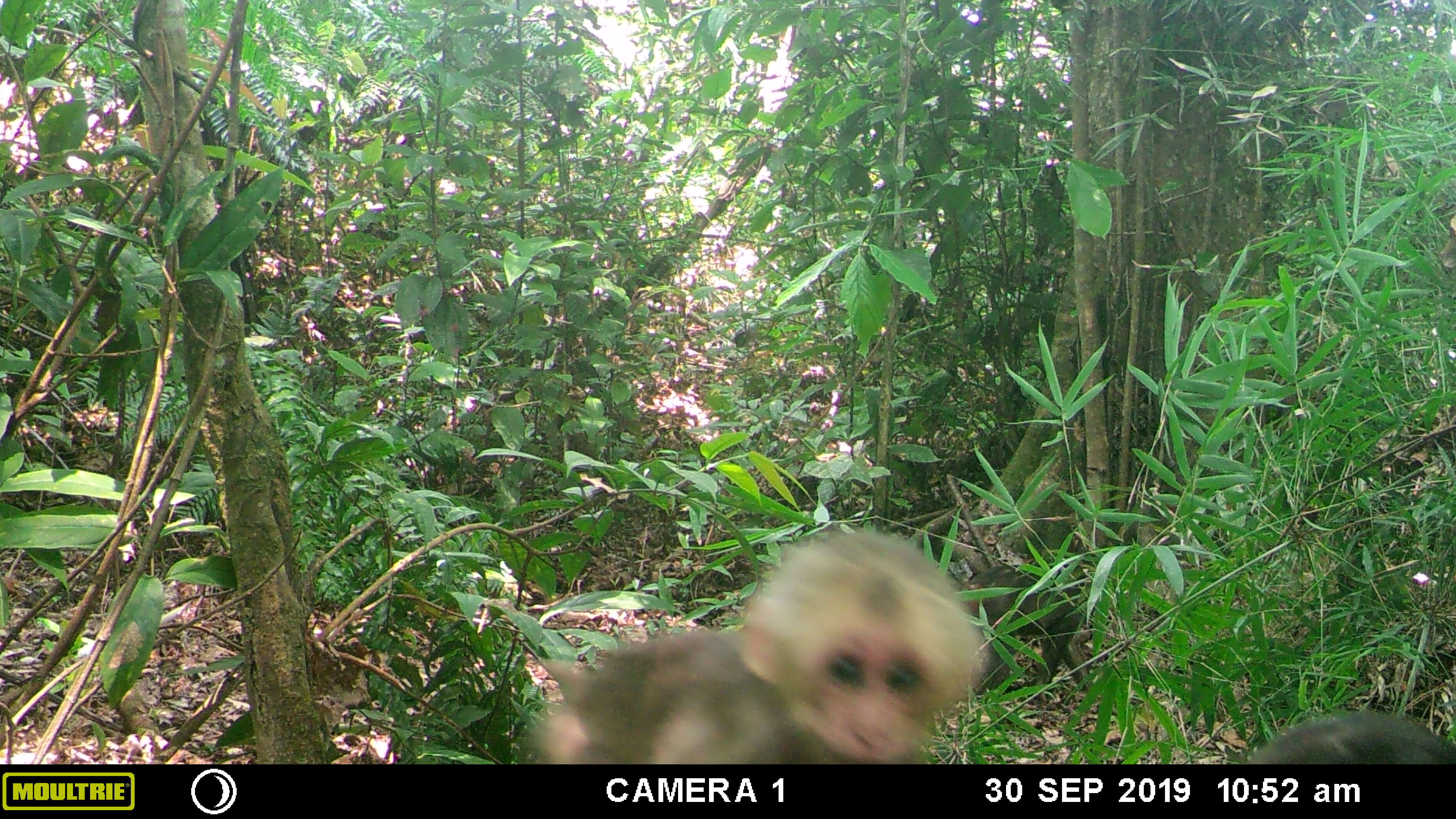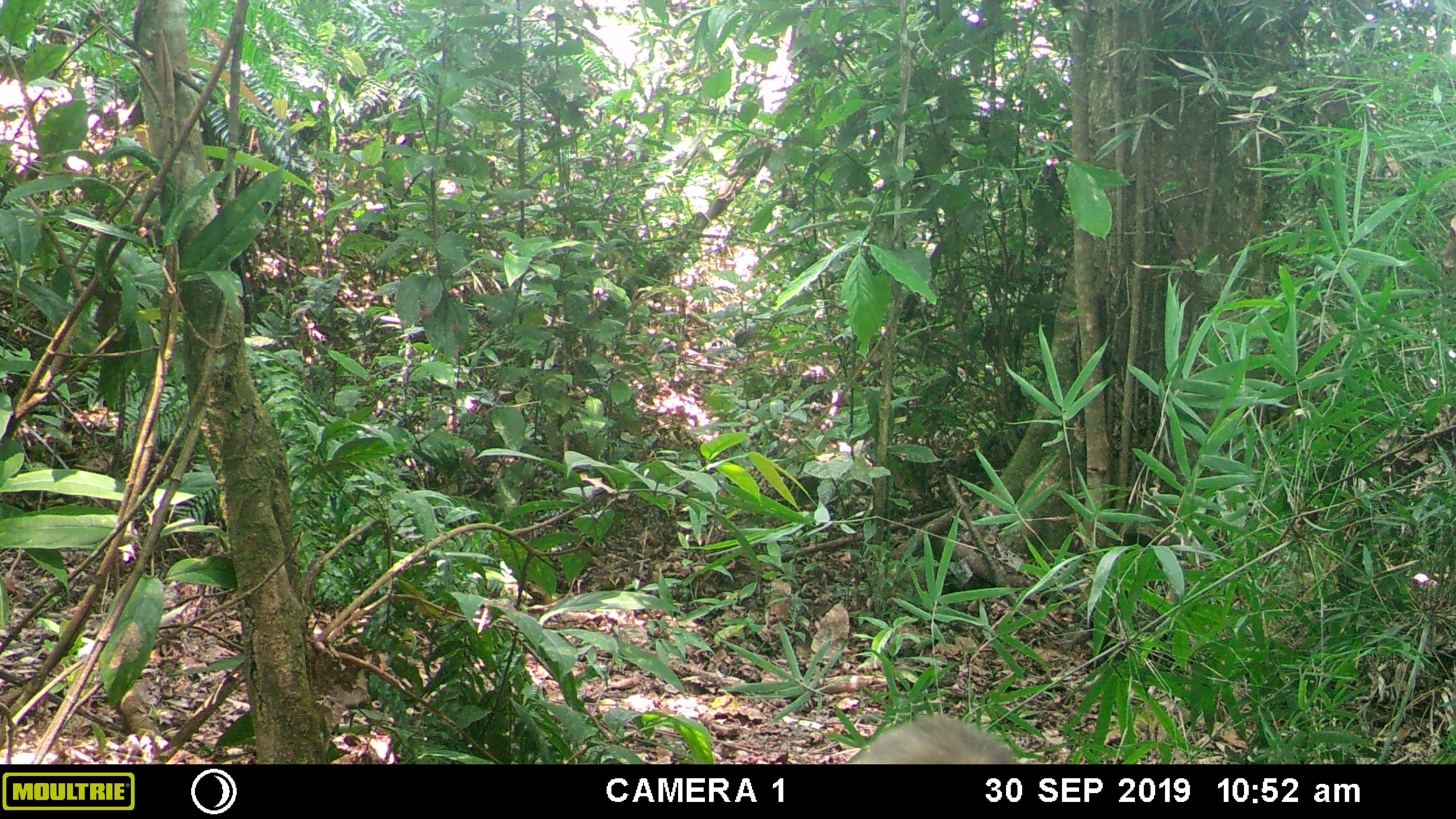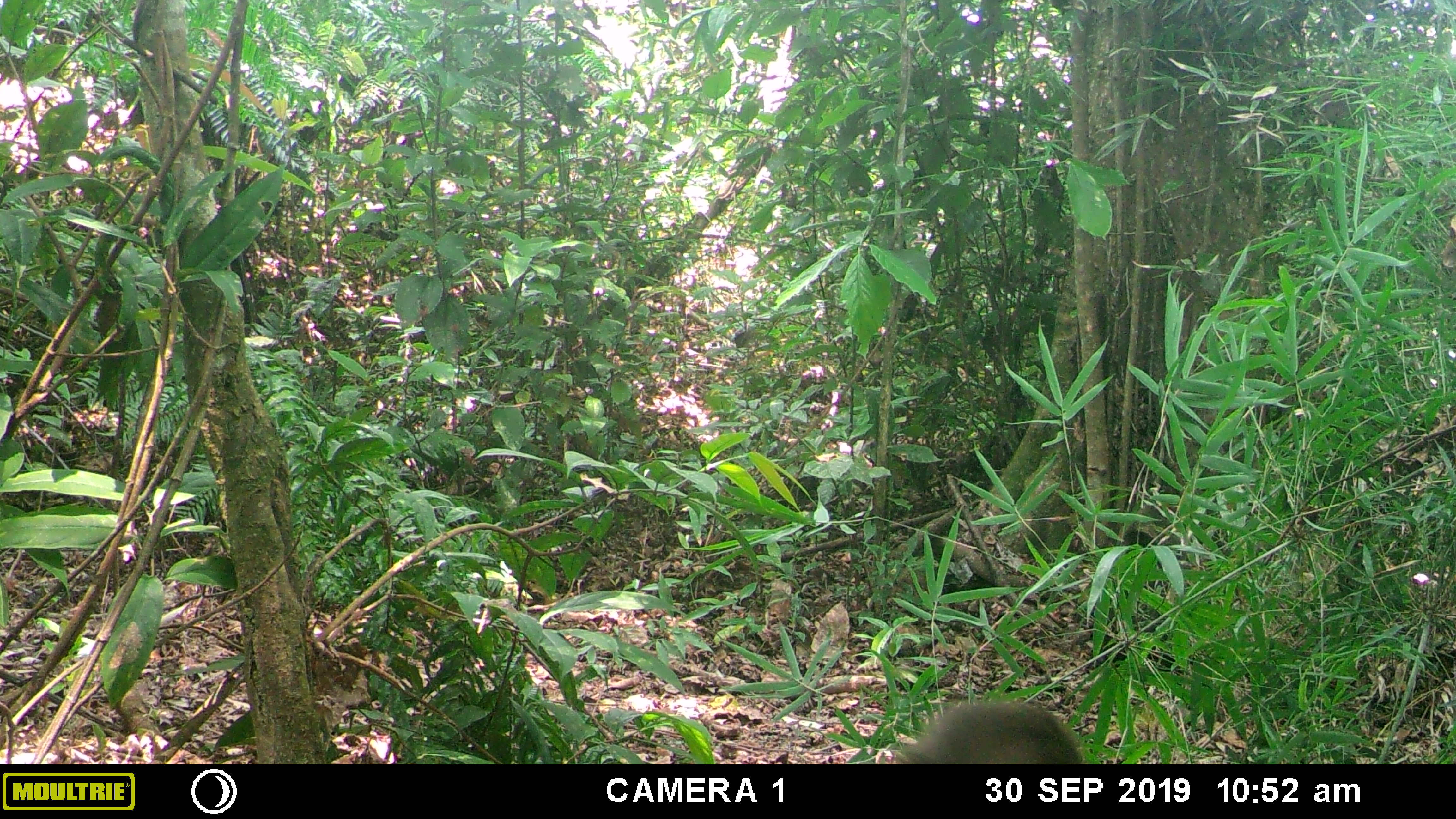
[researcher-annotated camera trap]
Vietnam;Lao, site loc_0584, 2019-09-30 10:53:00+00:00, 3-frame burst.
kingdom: Animalia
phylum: Chordata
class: Mammalia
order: Primates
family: Cercopithecidae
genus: Macaca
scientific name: Macaca arctoides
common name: stump-tailed macaque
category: stump tailed macaque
Stump tailed macaque (stump-tailed macaque) (Macaca arctoides). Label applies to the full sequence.